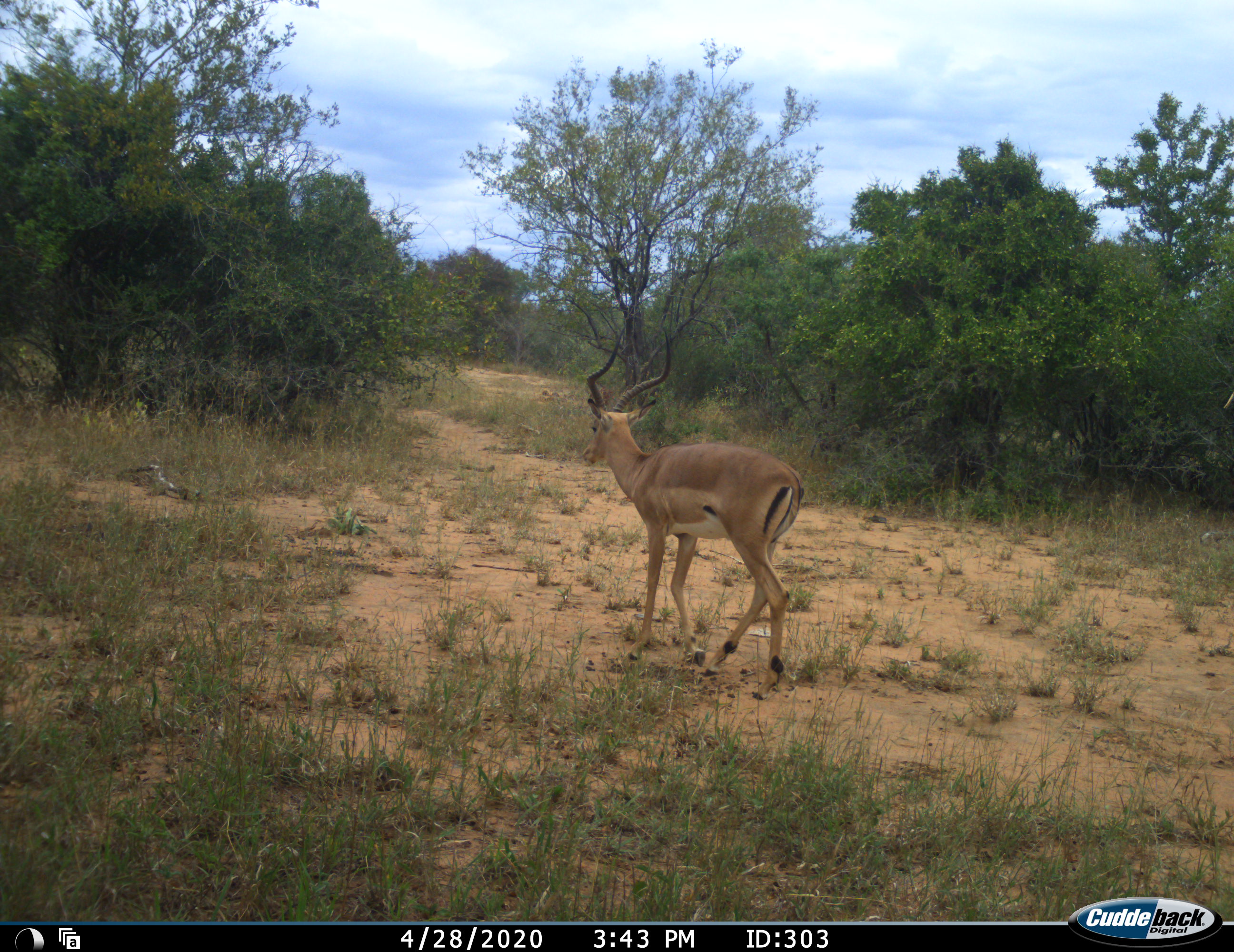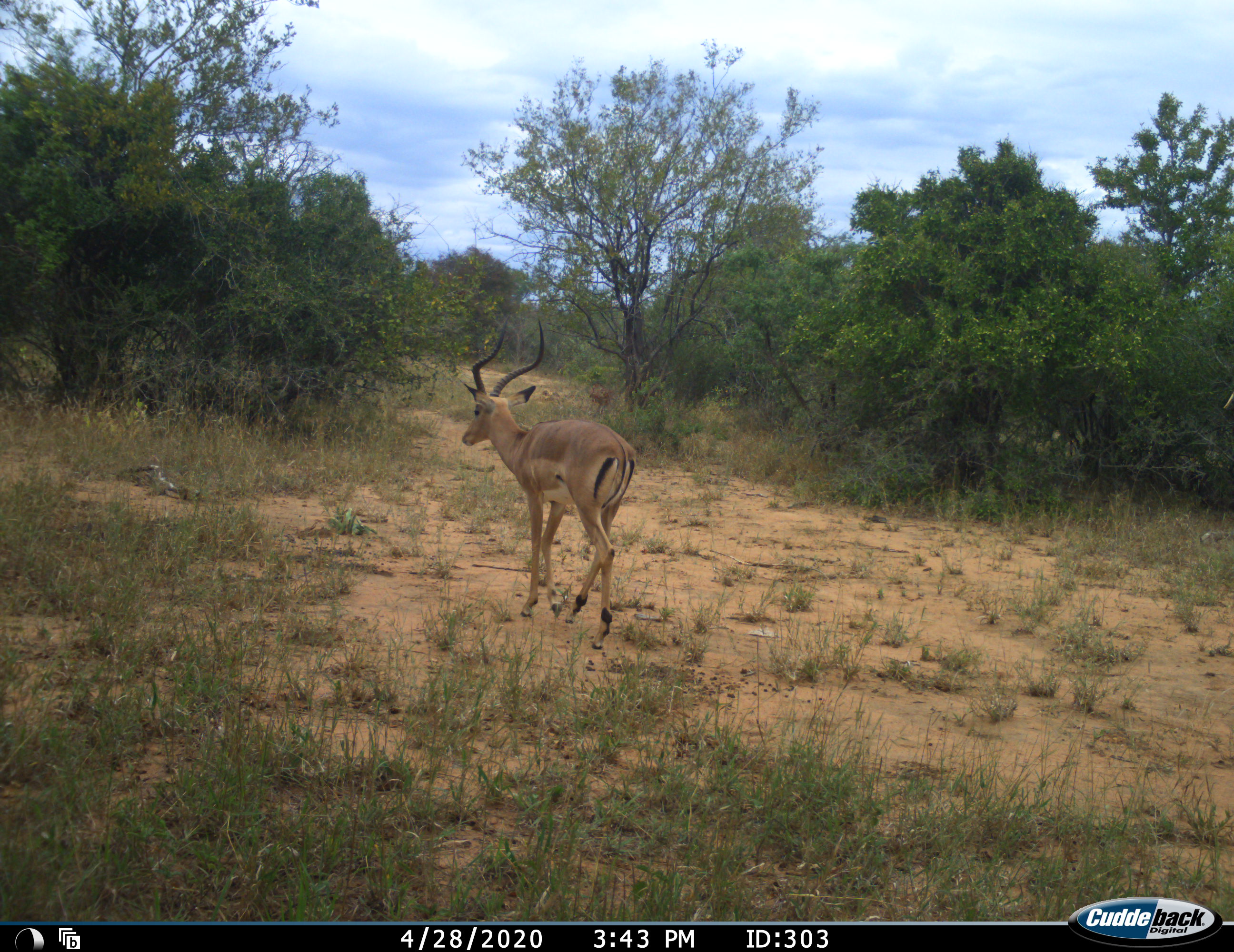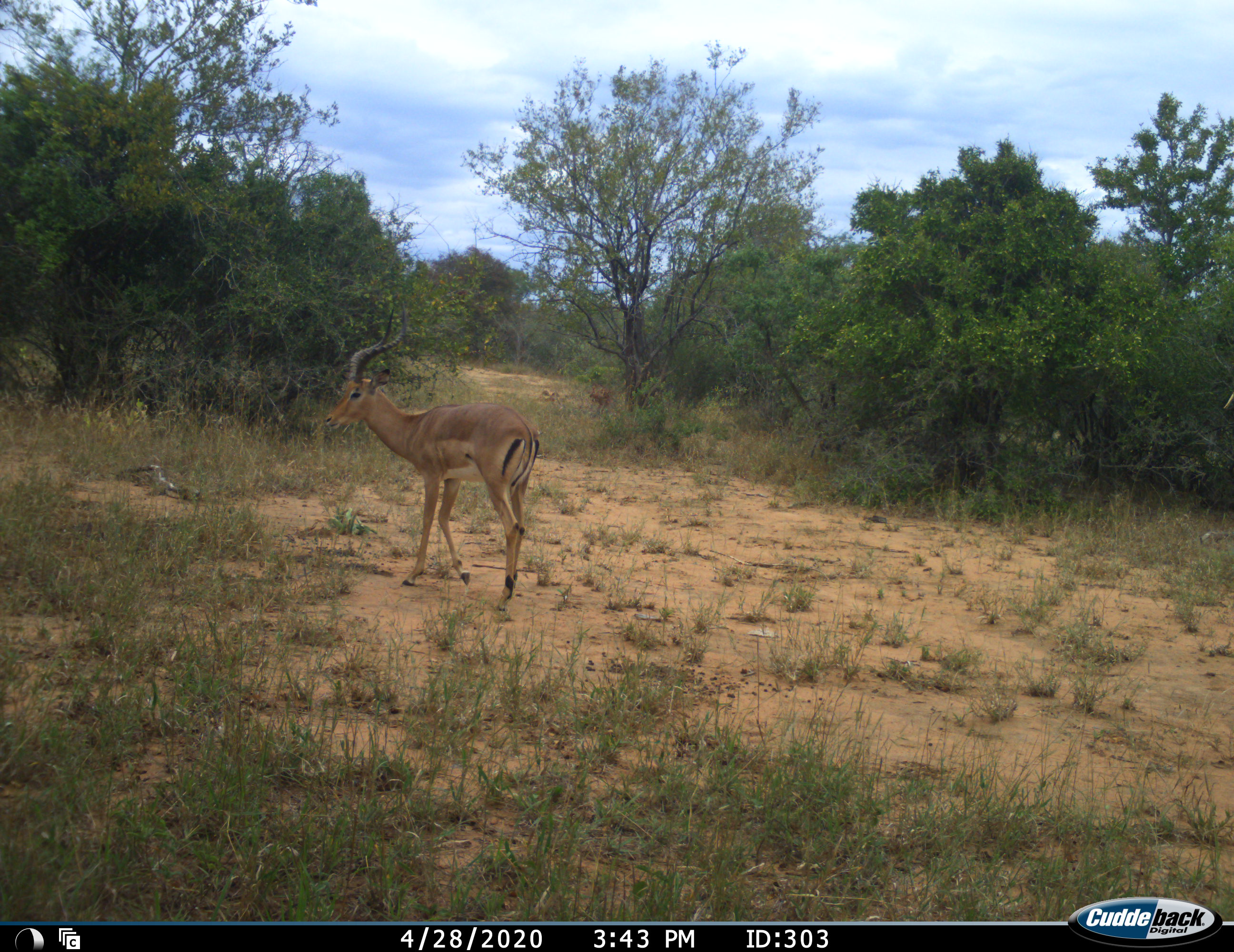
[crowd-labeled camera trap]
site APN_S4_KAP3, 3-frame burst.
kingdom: Animalia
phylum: Chordata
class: Mammalia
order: Artiodactyla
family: Bovidae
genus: Aepyceros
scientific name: Aepyceros melampus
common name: impala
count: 1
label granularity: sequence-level